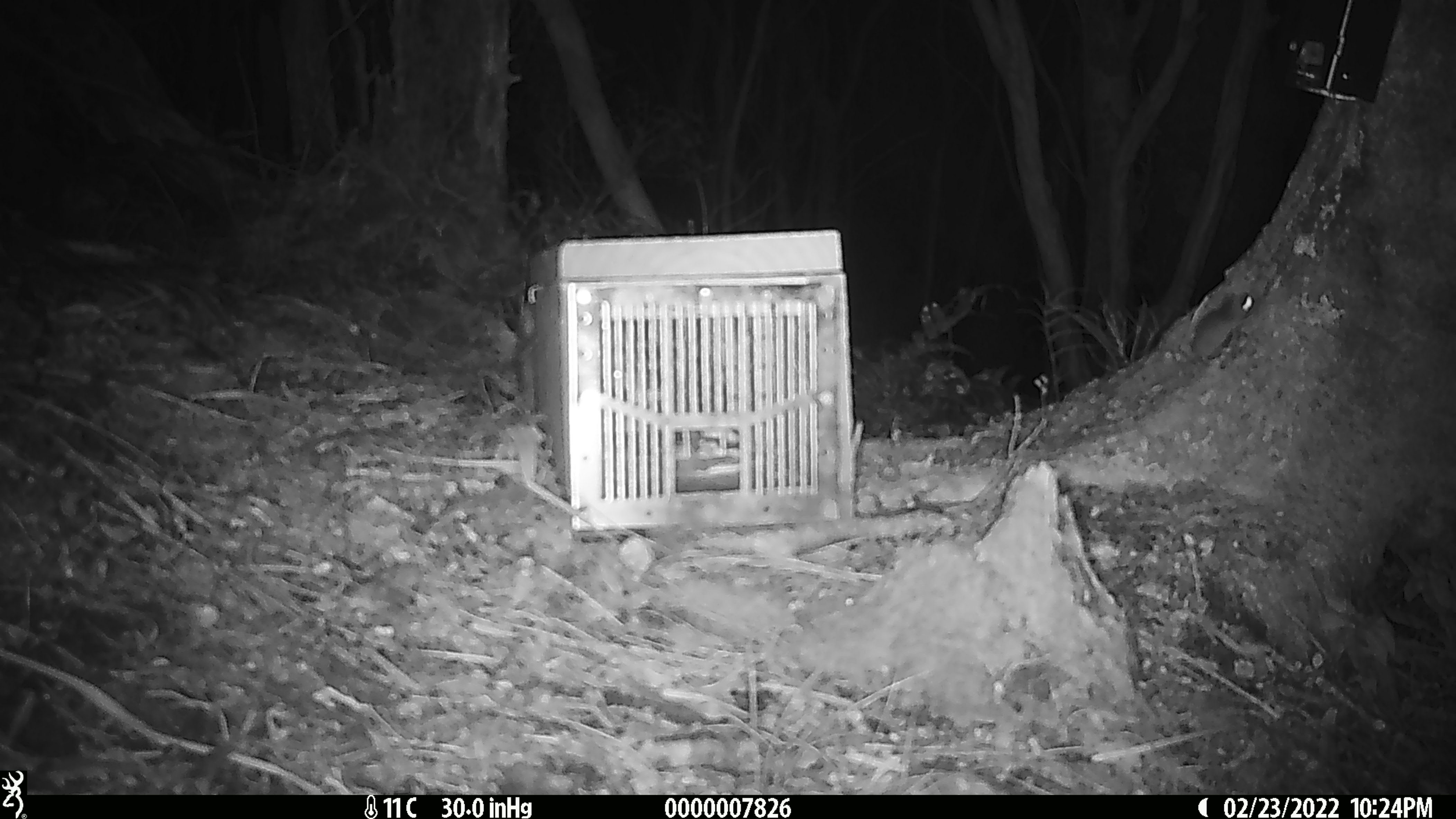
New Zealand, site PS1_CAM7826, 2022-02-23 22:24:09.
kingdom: Animalia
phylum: Chordata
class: Mammalia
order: Rodentia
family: Muridae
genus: Mus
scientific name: Mus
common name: mouse